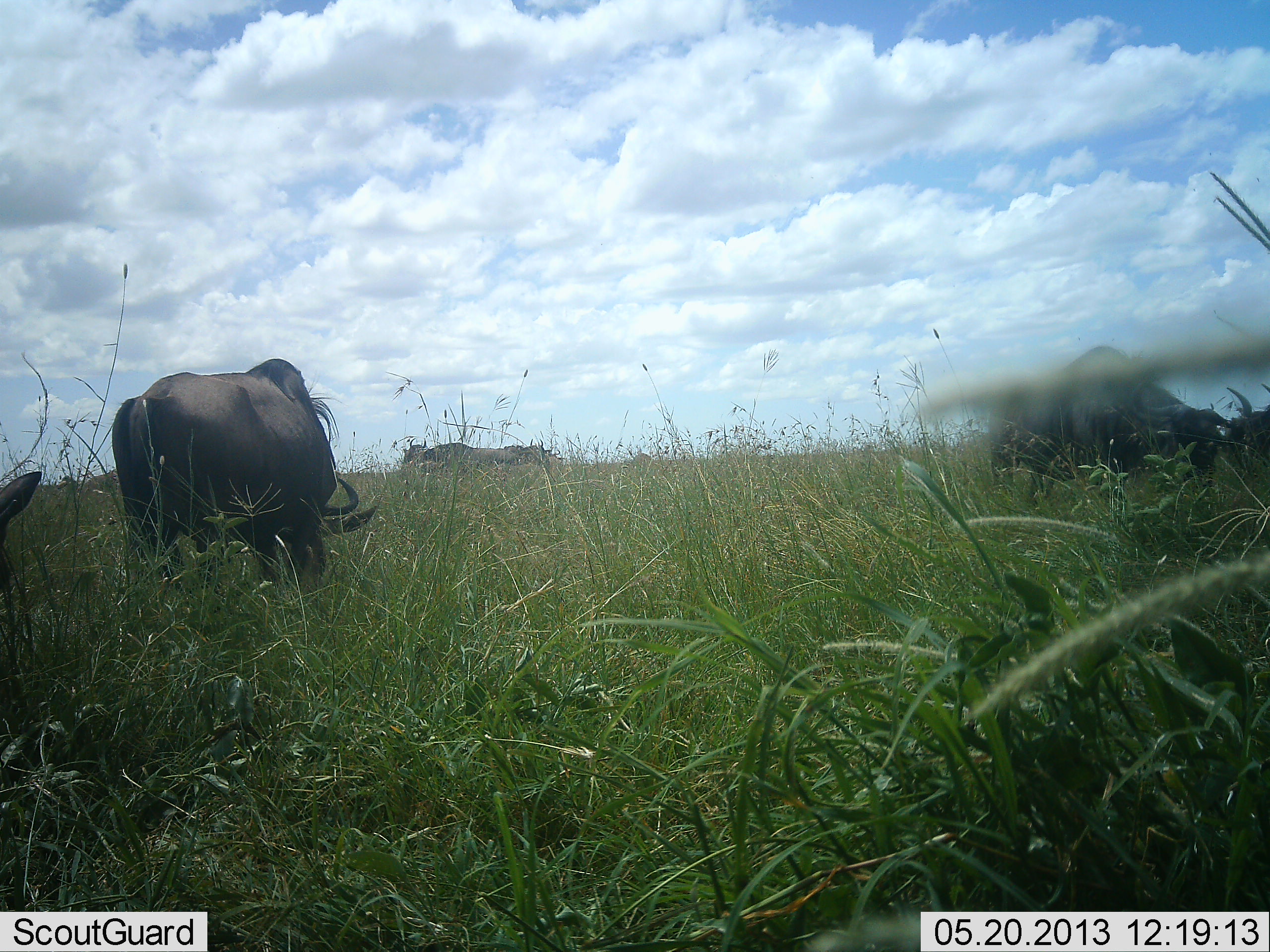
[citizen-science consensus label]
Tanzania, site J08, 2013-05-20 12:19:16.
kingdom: Animalia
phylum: Chordata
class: Mammalia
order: Artiodactyla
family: Bovidae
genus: Connochaetes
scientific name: Connochaetes taurinus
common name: blue wildebeest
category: wildebeest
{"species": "wildebeest (blue wildebeest) (Connochaetes taurinus)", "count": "4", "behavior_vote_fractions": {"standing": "48%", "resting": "7%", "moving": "7%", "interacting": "0%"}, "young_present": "0%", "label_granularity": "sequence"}